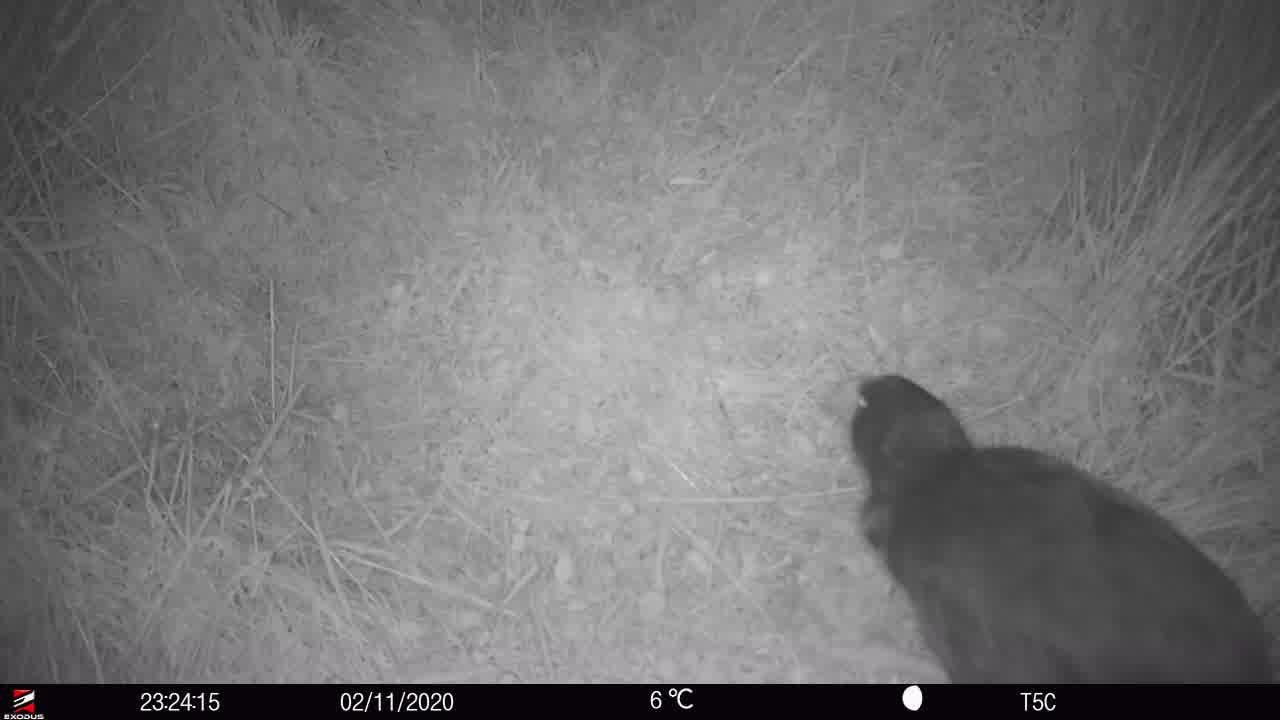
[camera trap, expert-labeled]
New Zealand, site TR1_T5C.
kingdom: Animalia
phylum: Chordata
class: Aves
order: Gruiformes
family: Rallidae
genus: Porphyrio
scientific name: Porphyrio mantelli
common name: takahe